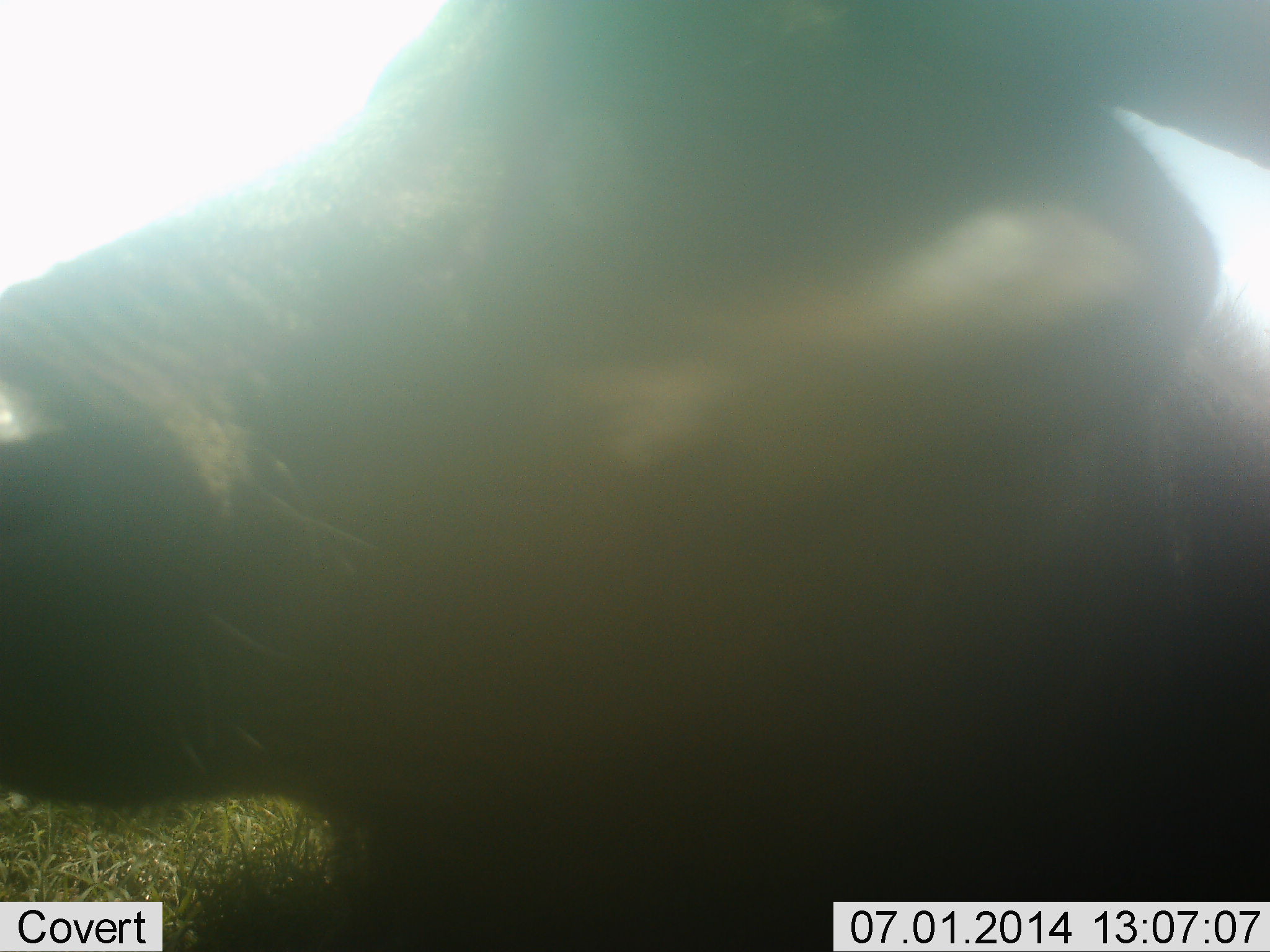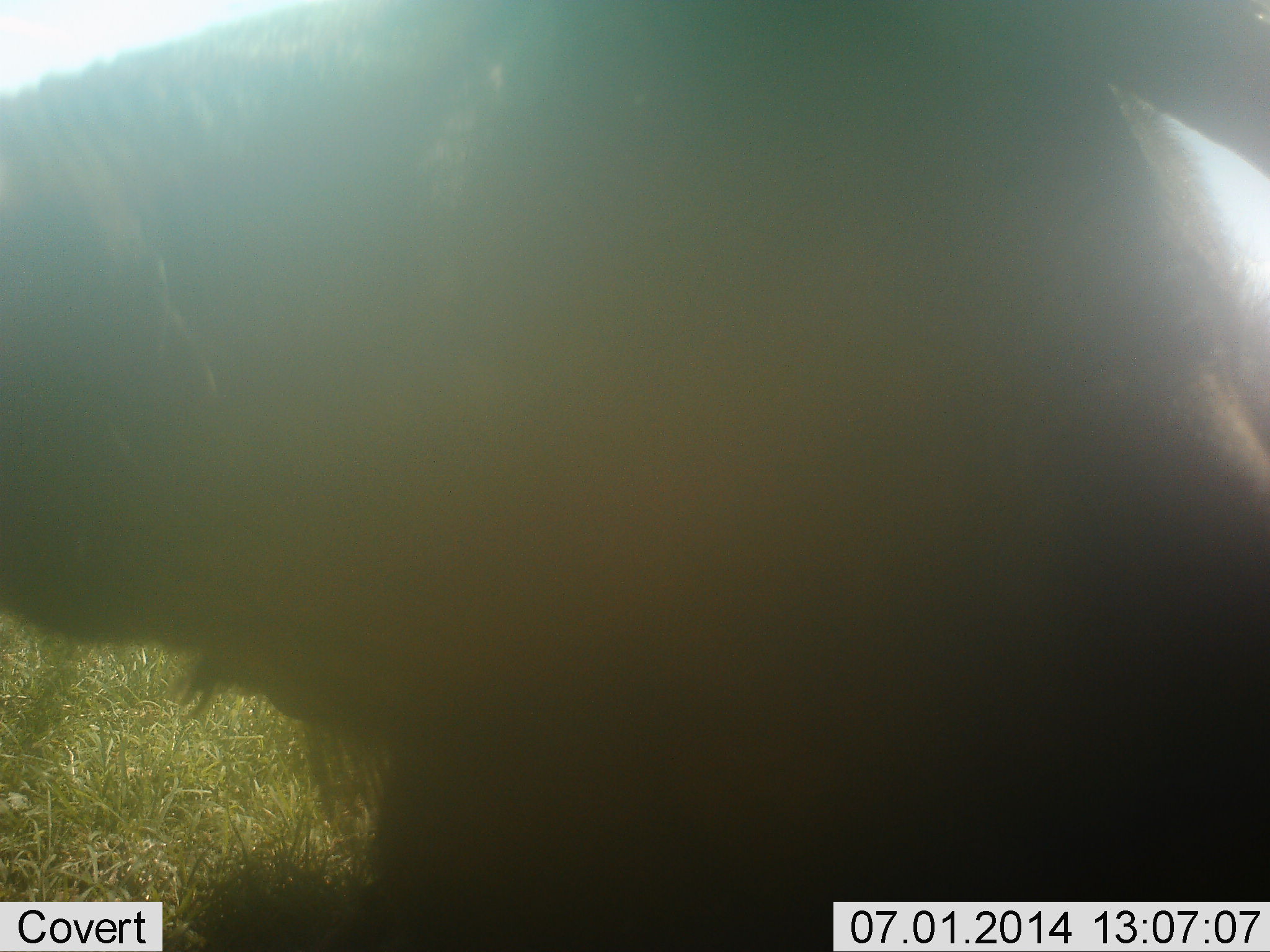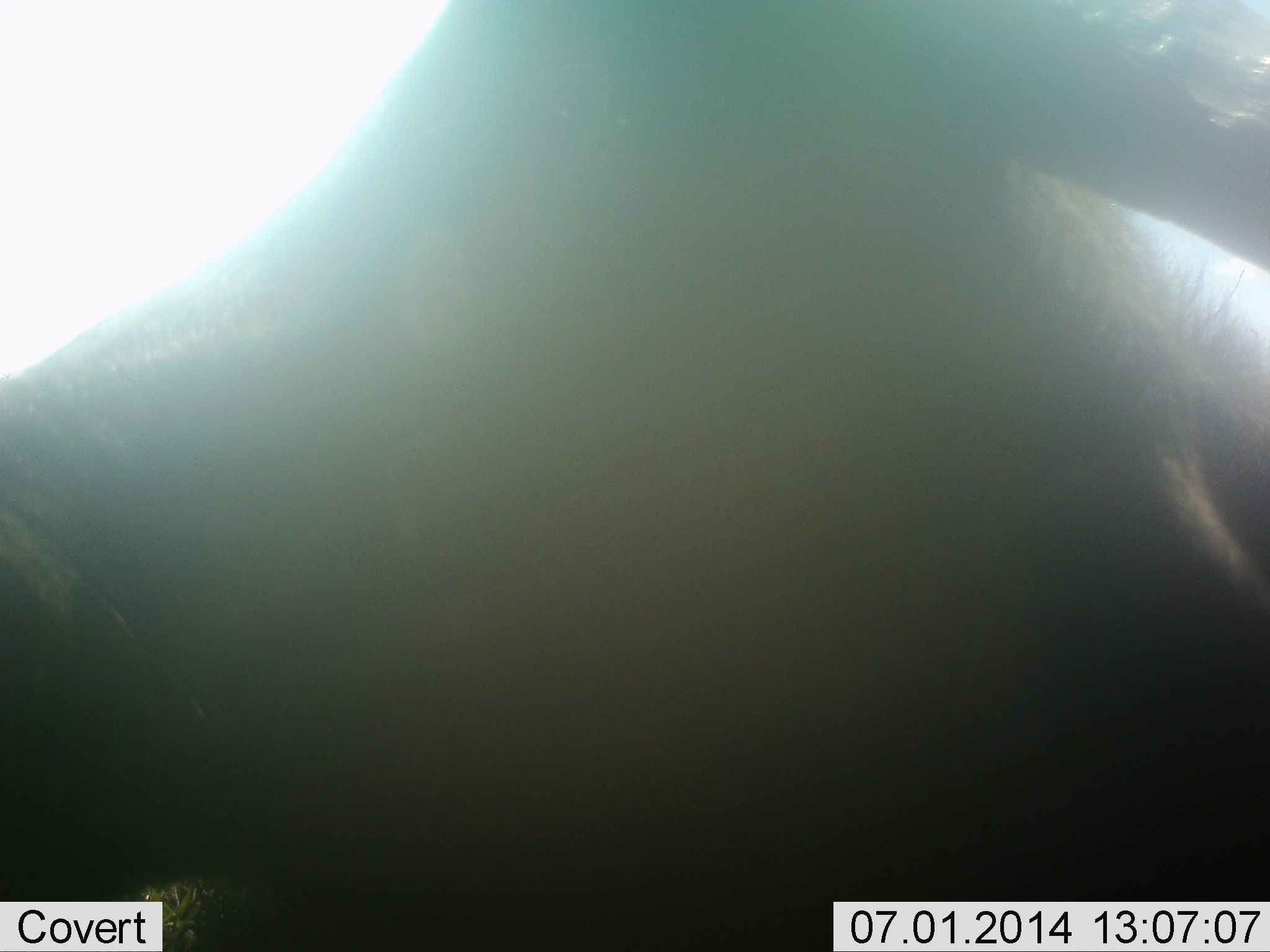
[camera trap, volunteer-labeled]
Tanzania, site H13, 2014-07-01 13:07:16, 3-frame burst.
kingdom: Animalia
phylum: Chordata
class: Mammalia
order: Artiodactyla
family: Bovidae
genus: Connochaetes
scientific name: Connochaetes taurinus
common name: blue wildebeest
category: wildebeest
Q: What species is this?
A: Wildebeest (blue wildebeest) (Connochaetes taurinus).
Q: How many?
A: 1.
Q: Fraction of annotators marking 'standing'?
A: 70%.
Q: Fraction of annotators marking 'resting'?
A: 20%.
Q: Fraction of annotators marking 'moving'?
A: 0%.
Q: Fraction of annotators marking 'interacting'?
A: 0%.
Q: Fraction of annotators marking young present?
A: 0%.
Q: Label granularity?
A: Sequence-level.